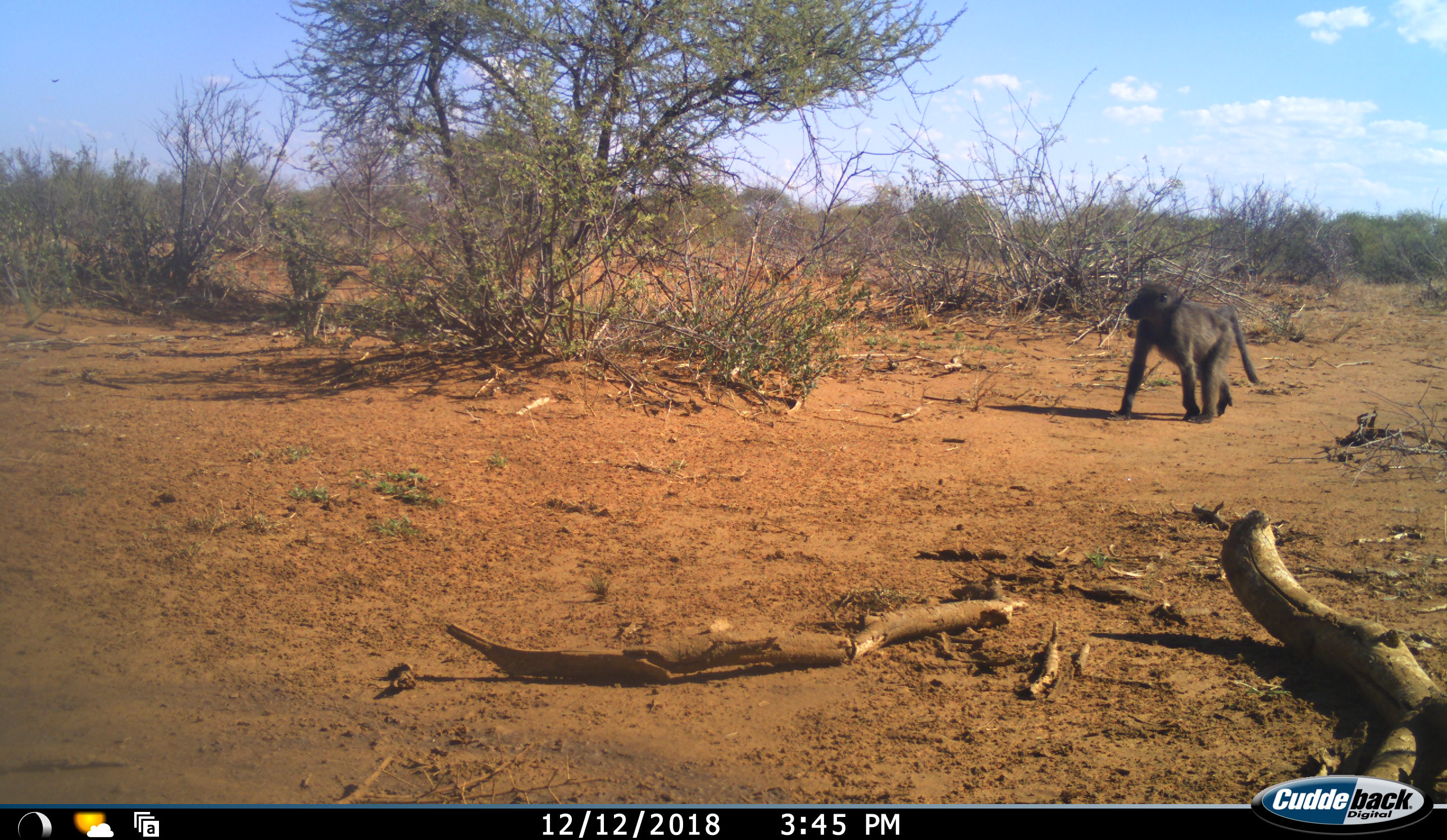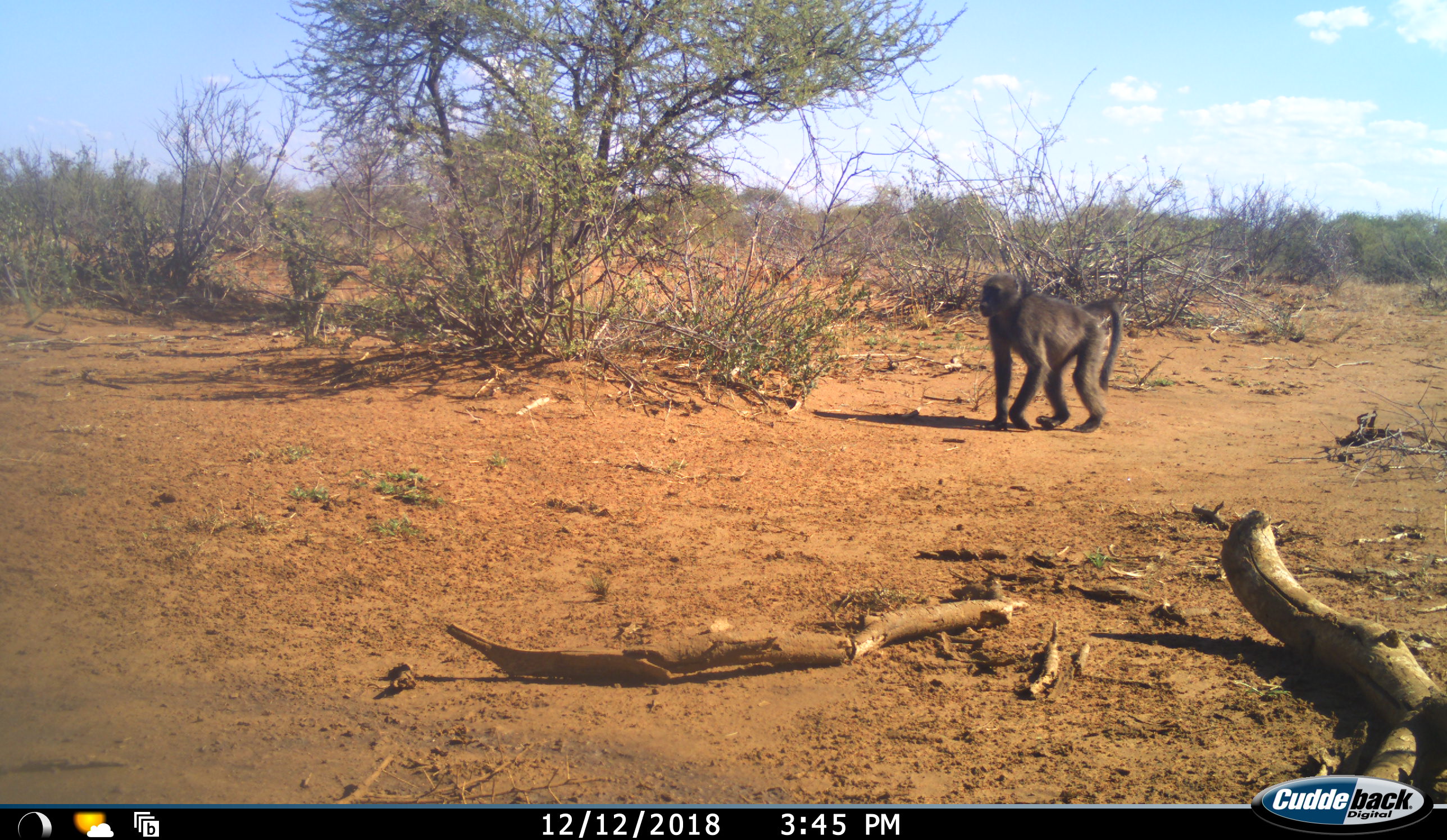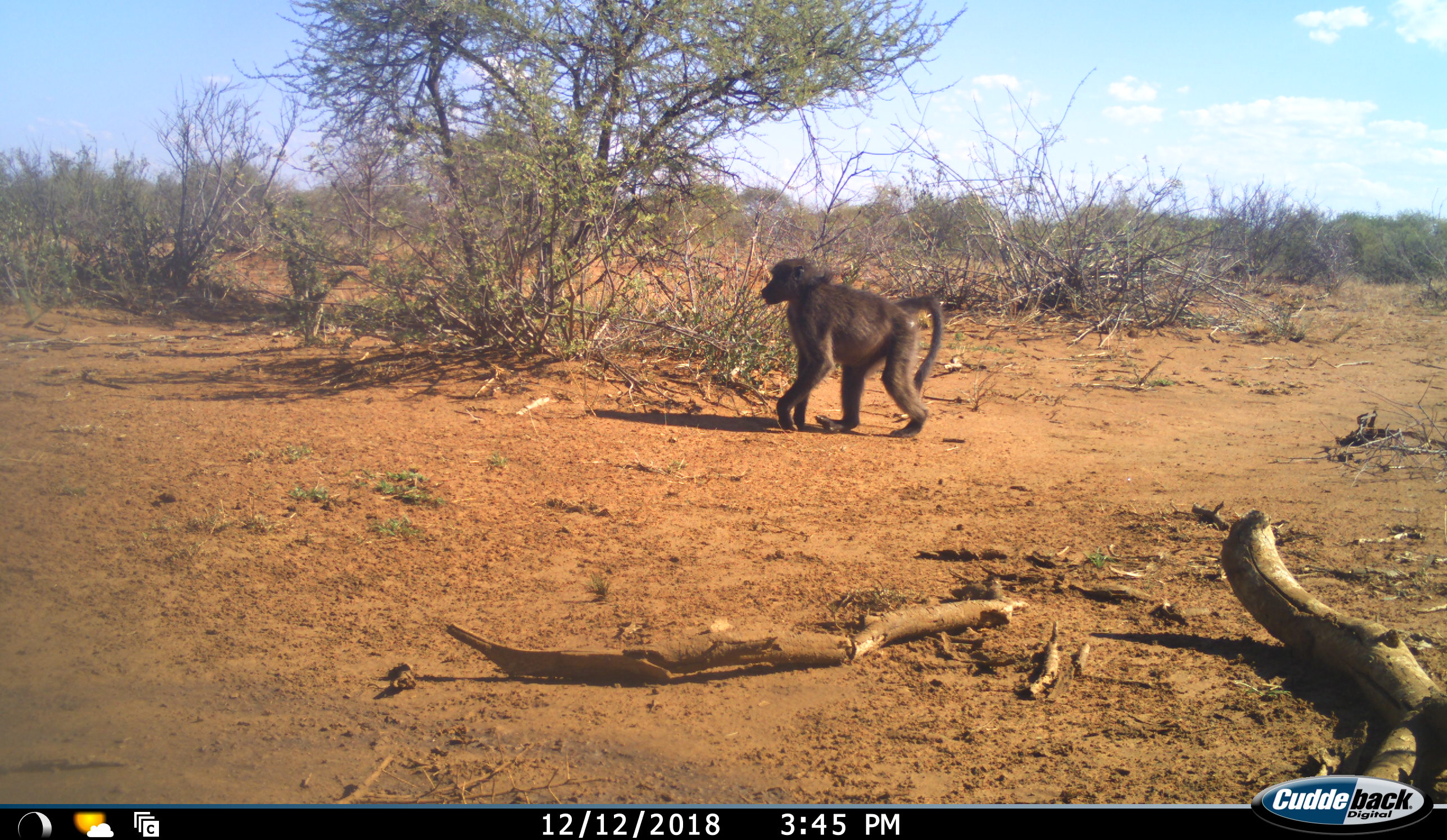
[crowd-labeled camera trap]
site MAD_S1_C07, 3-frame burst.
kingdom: Animalia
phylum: Chordata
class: Mammalia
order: Primates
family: Cercopithecidae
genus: Papio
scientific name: Papio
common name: baboon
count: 1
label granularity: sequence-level